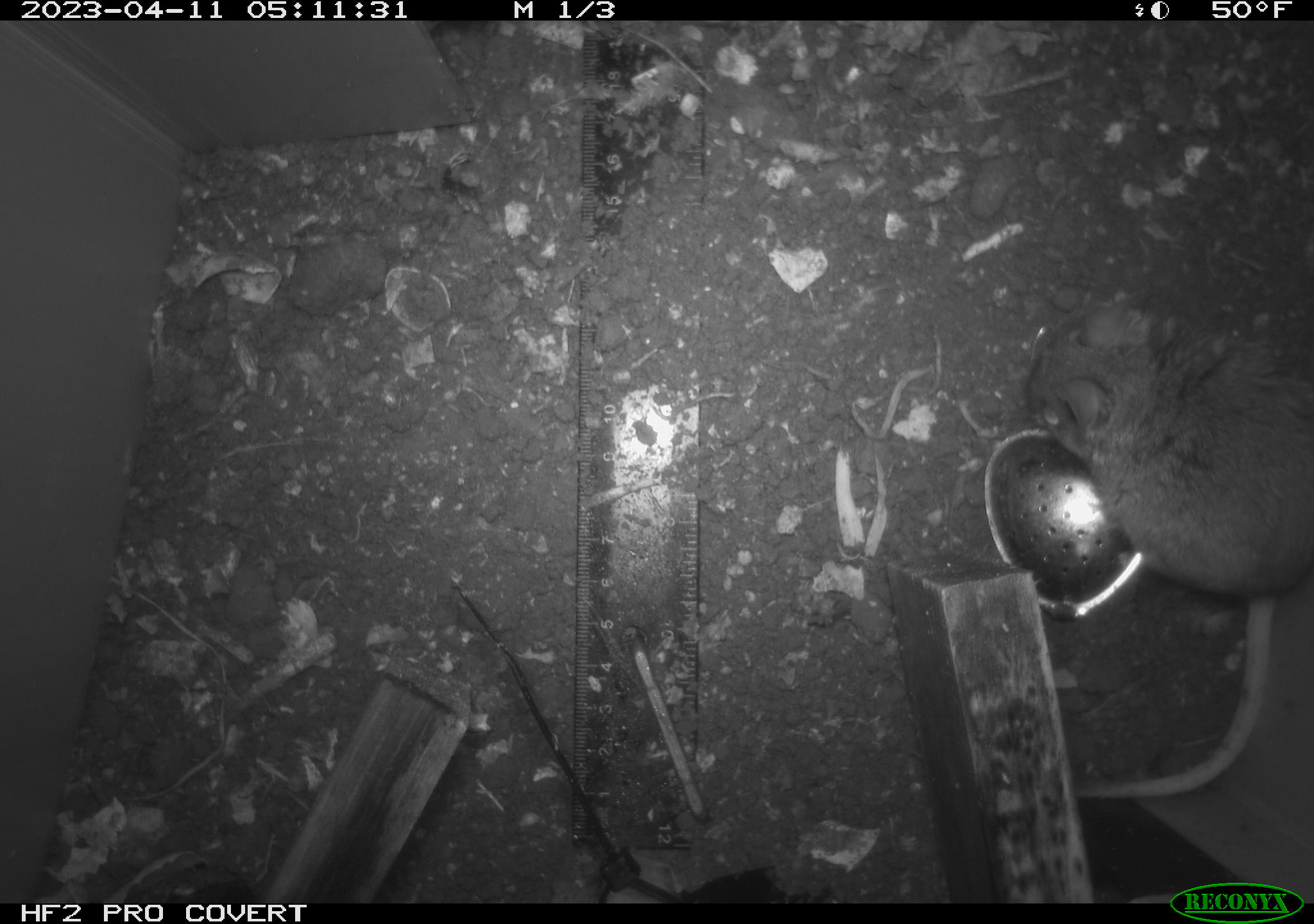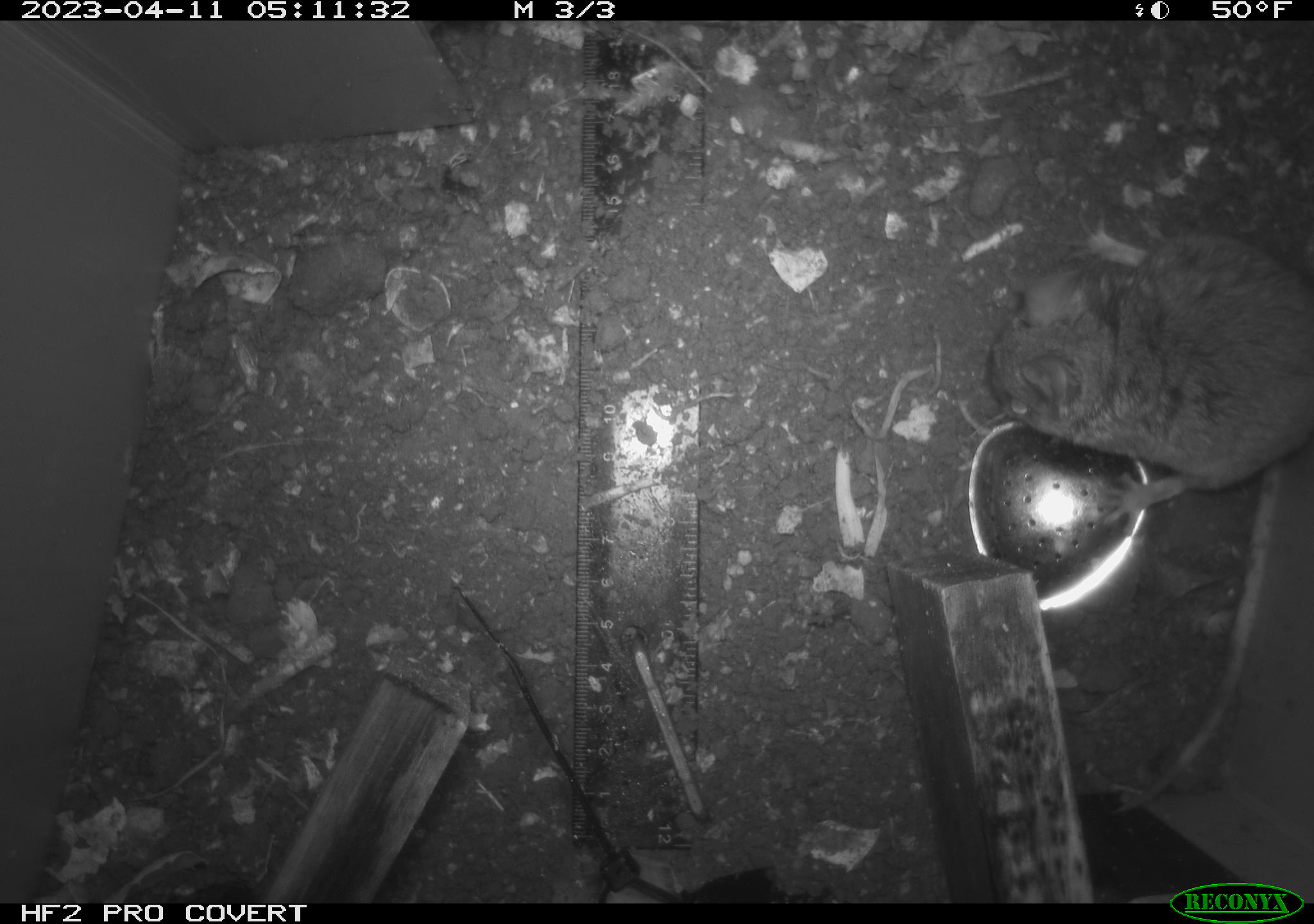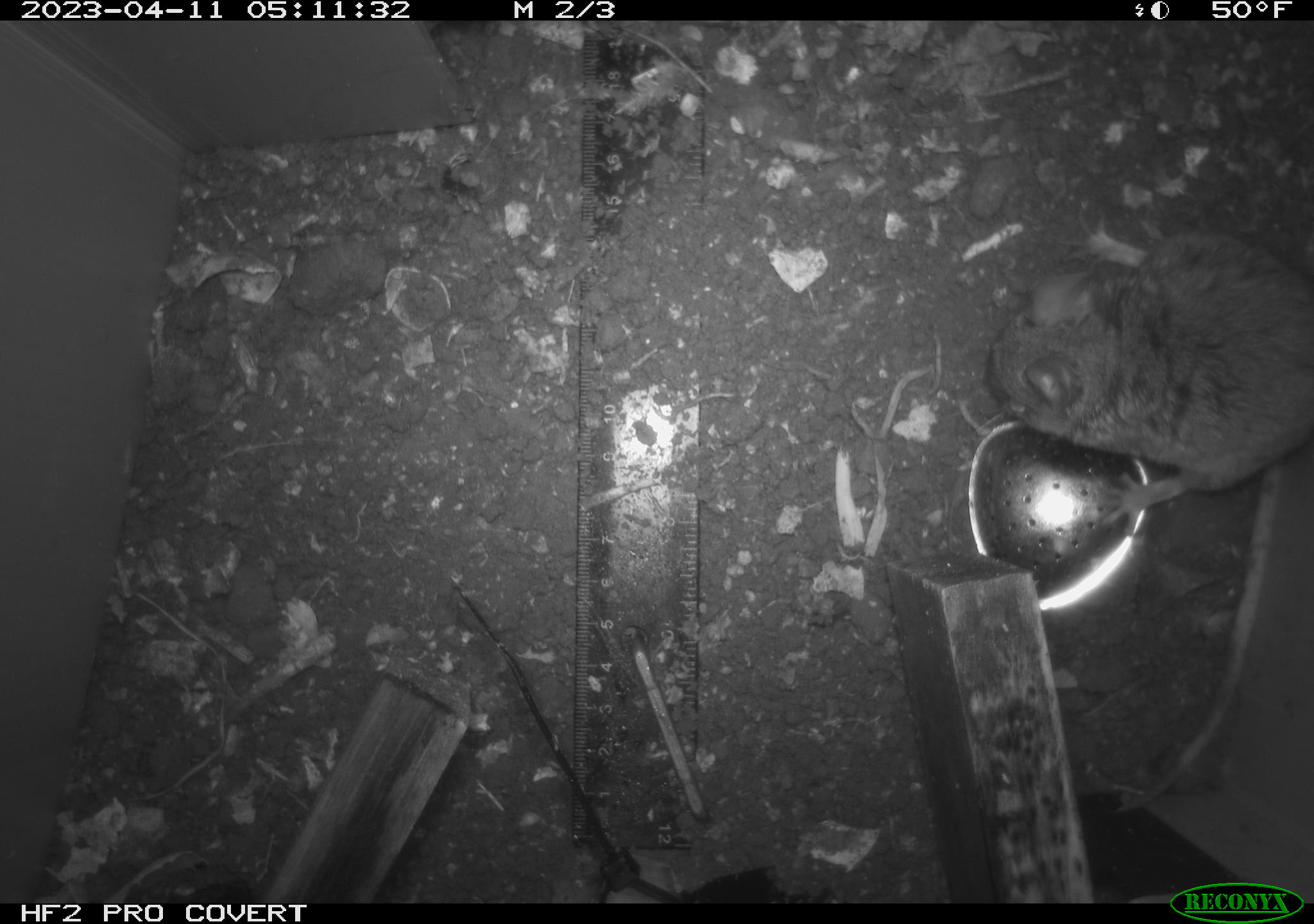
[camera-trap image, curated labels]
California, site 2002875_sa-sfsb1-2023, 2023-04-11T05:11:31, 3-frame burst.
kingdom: Animalia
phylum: Chordata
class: Mammalia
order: Rodentia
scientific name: Rodentia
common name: mouse species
Mouse species (Rodentia).